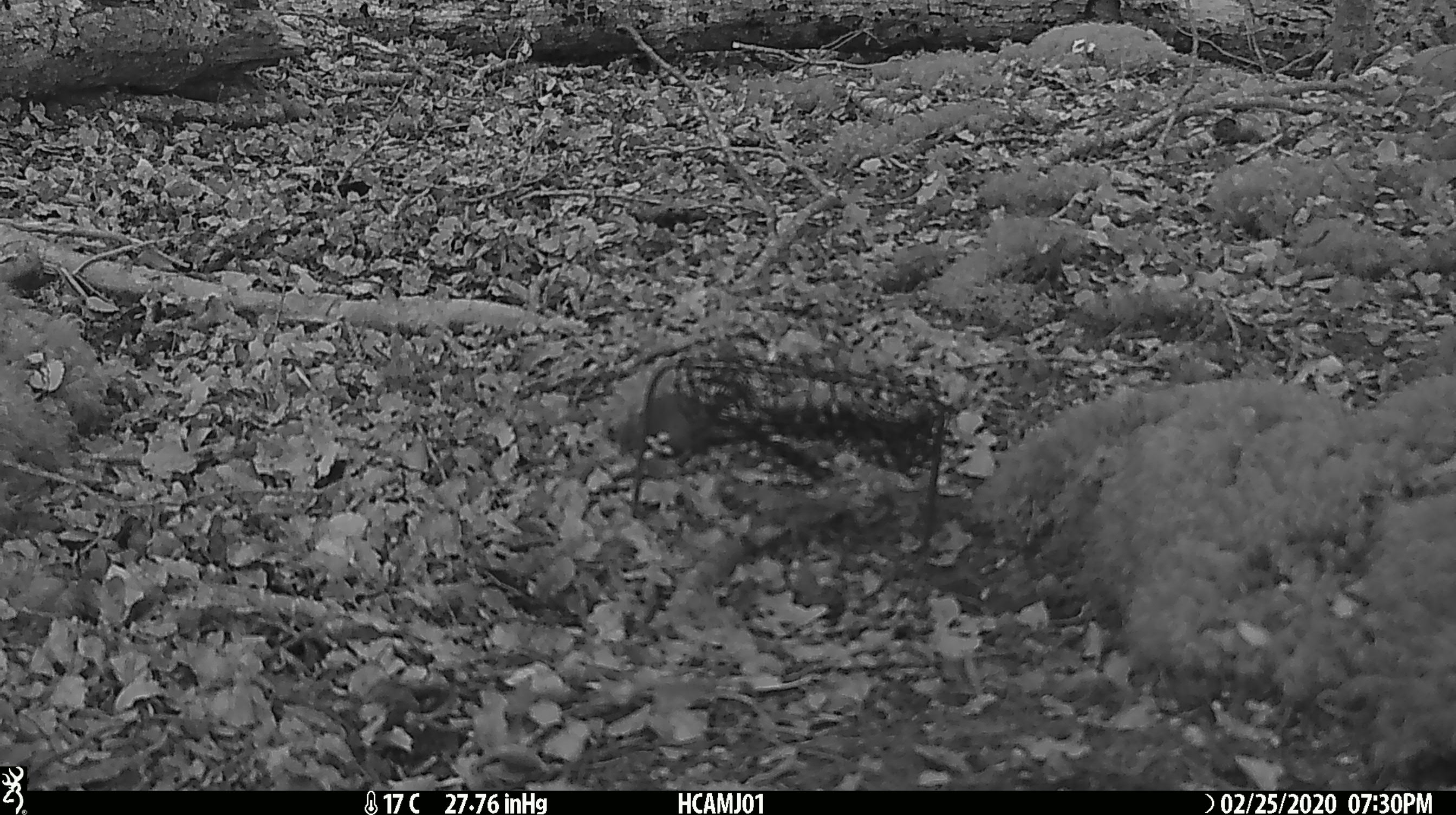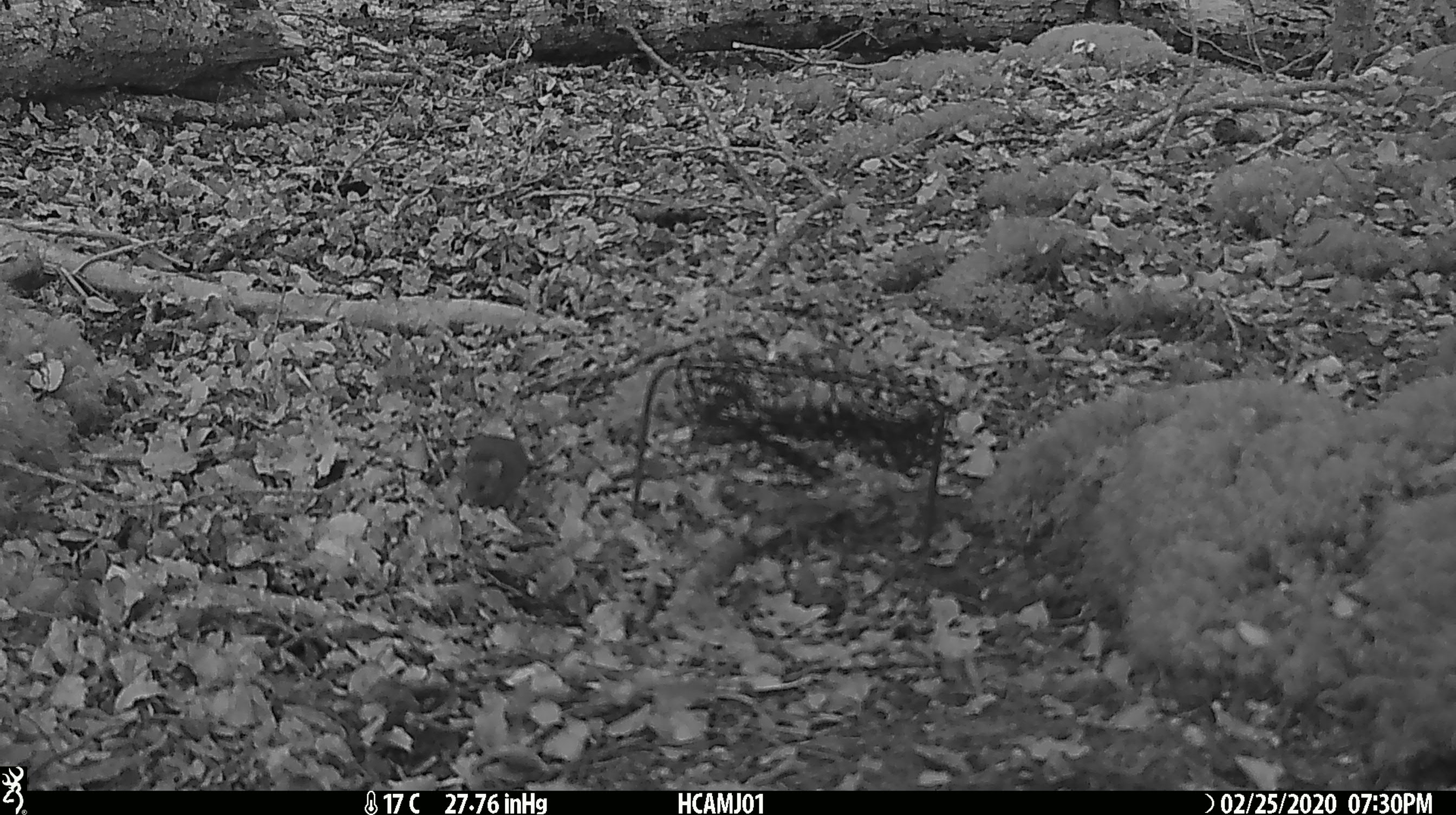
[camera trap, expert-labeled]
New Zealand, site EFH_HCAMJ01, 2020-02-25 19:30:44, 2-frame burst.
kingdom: Animalia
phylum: Chordata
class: Mammalia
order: Rodentia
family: Muridae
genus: Mus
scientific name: Mus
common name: mouse